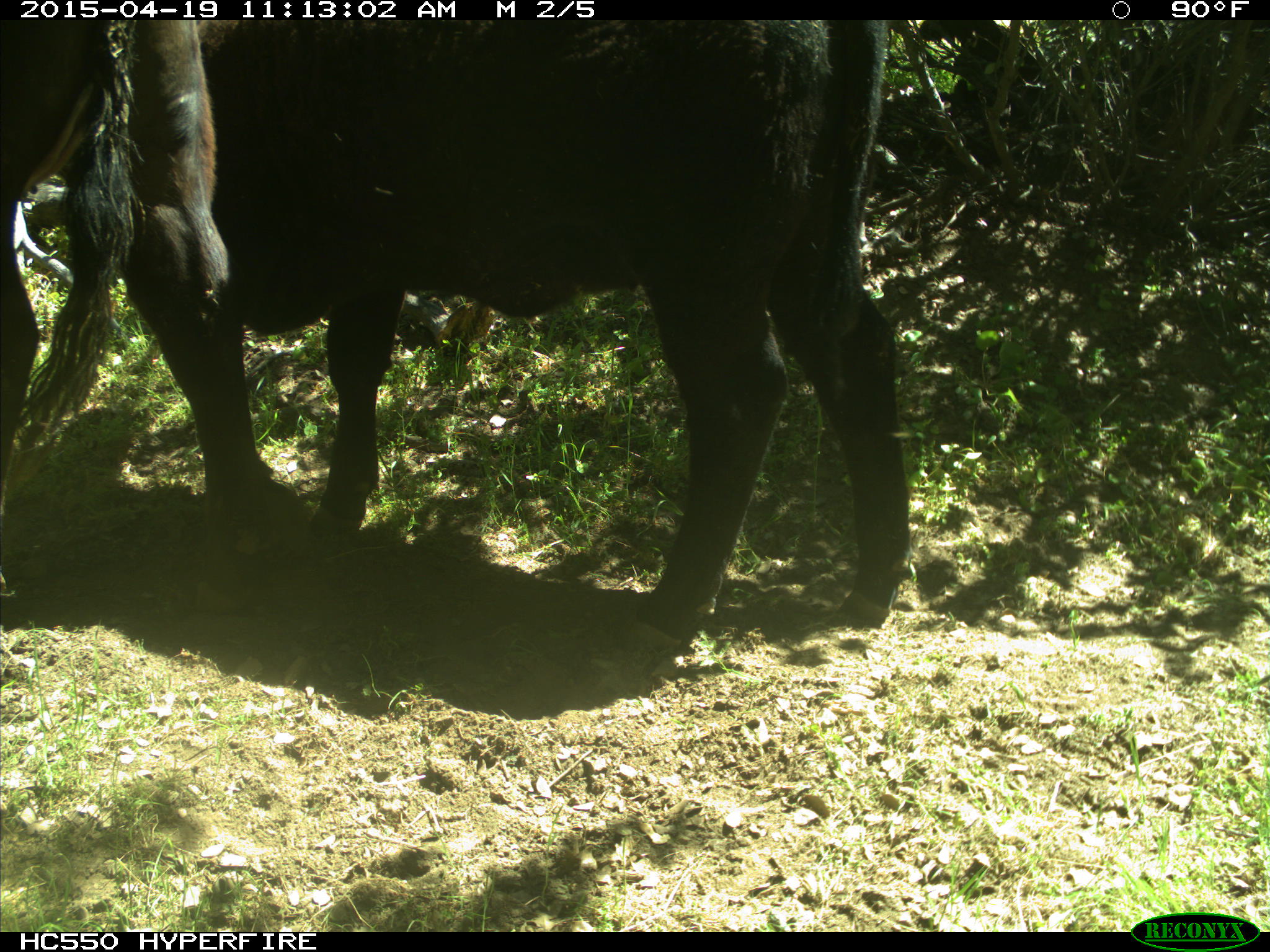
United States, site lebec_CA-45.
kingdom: Animalia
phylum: Chordata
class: Mammalia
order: Artiodactyla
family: Bovidae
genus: Bos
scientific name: Bos taurus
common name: domestic cow